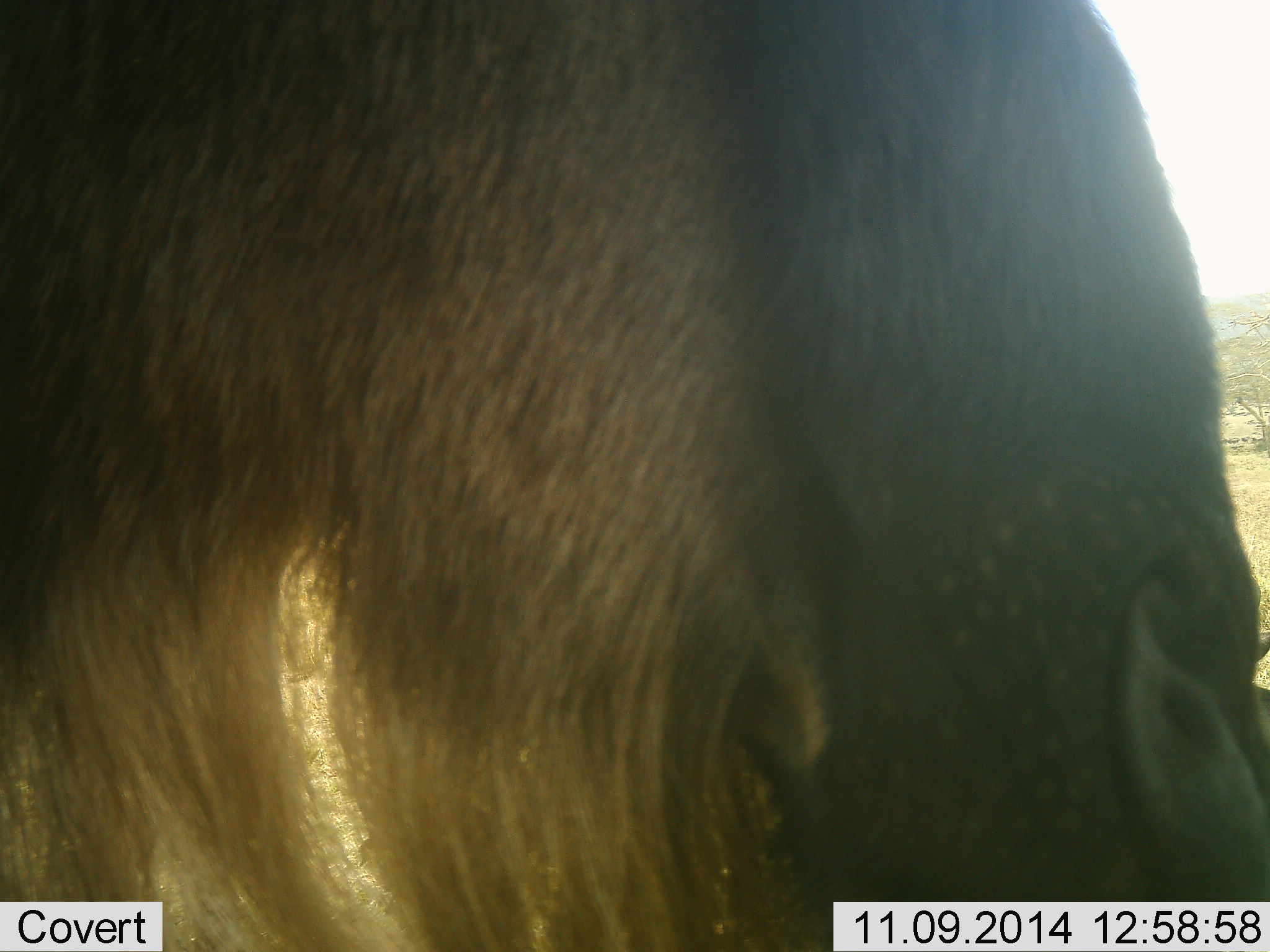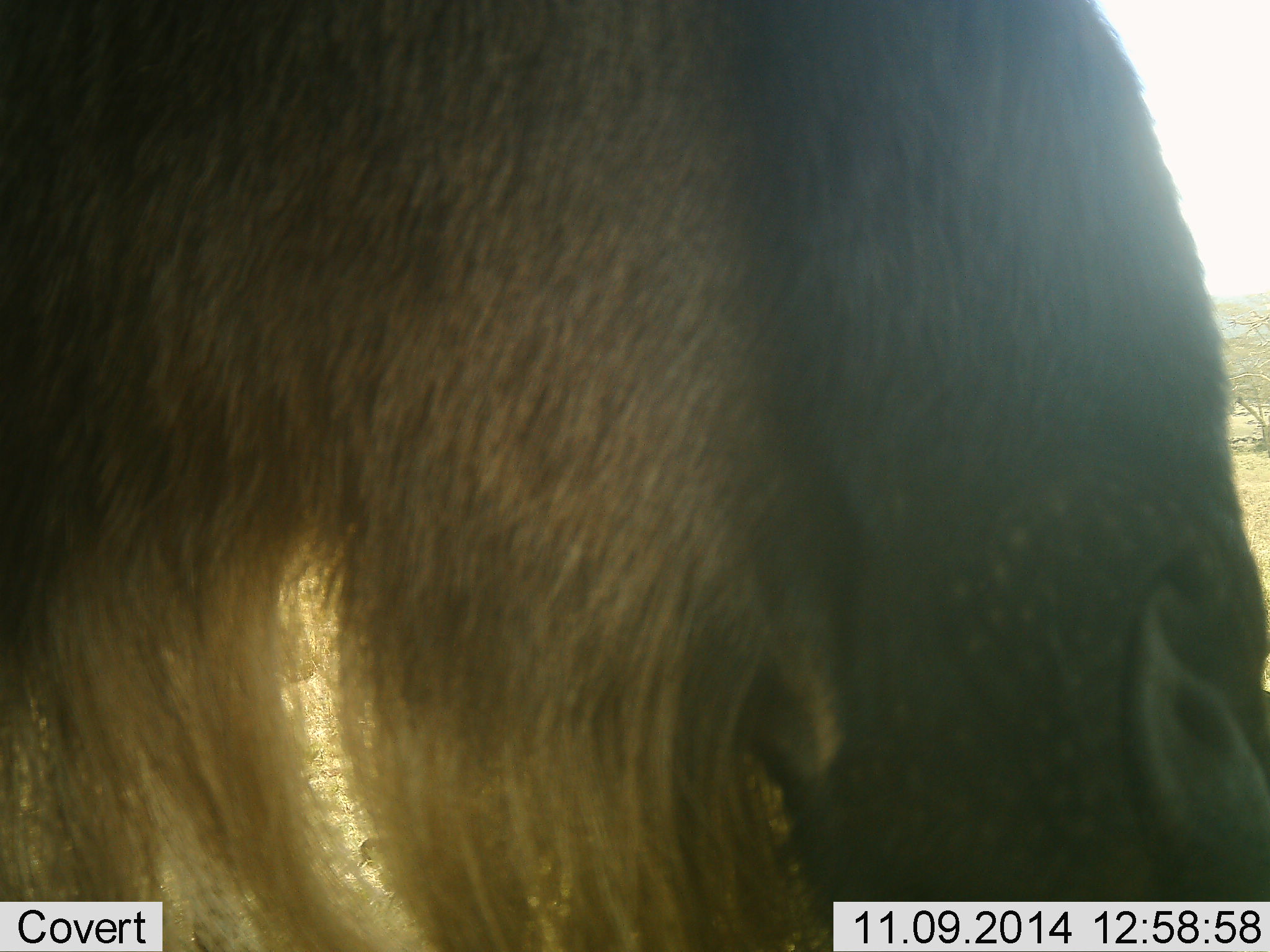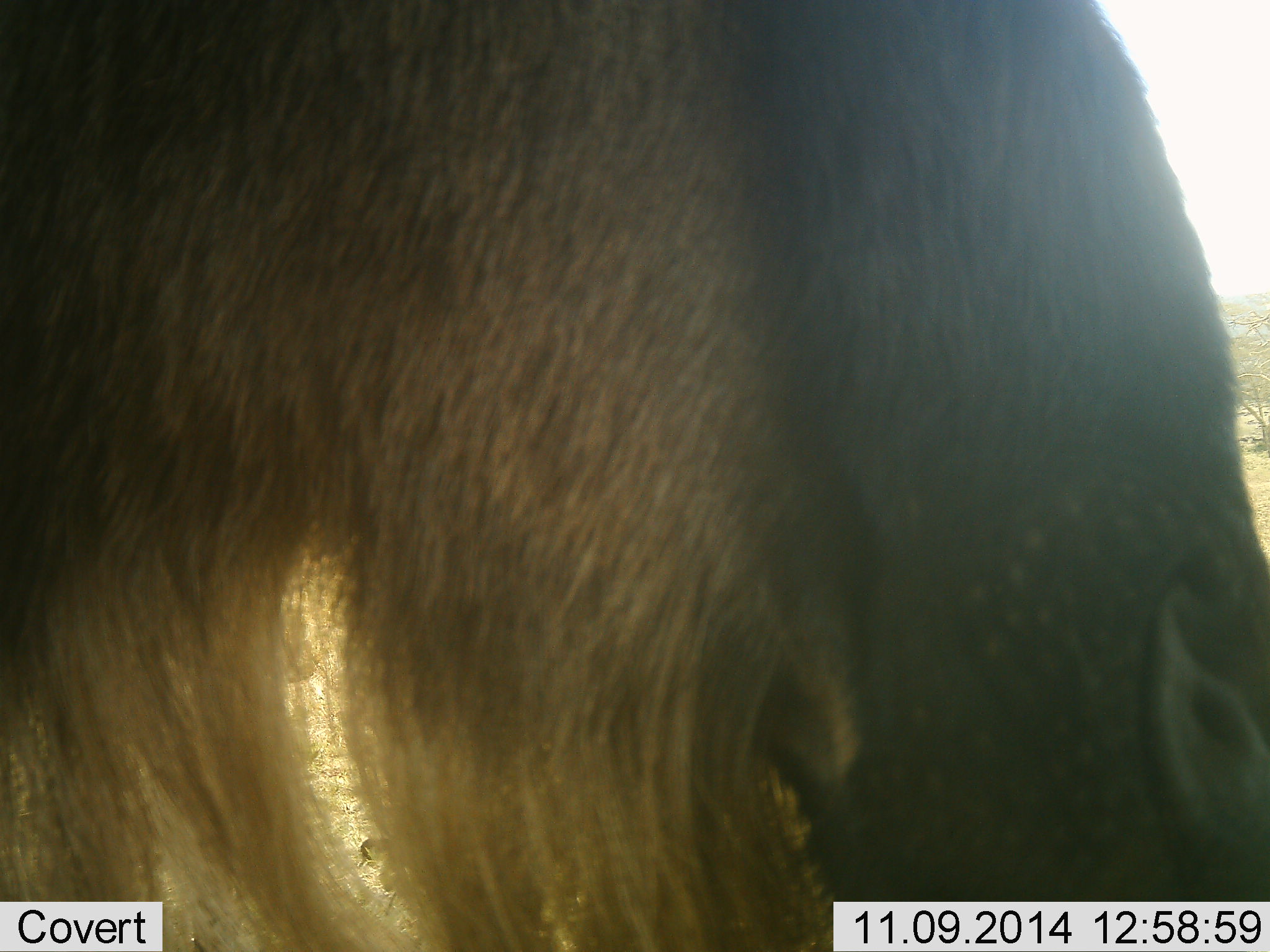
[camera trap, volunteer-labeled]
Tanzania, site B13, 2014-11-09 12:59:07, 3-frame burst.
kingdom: Animalia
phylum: Chordata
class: Mammalia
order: Artiodactyla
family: Bovidae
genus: Connochaetes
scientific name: Connochaetes taurinus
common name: blue wildebeest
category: wildebeest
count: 1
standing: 90%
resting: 0%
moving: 0%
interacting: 0%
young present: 0%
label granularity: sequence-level